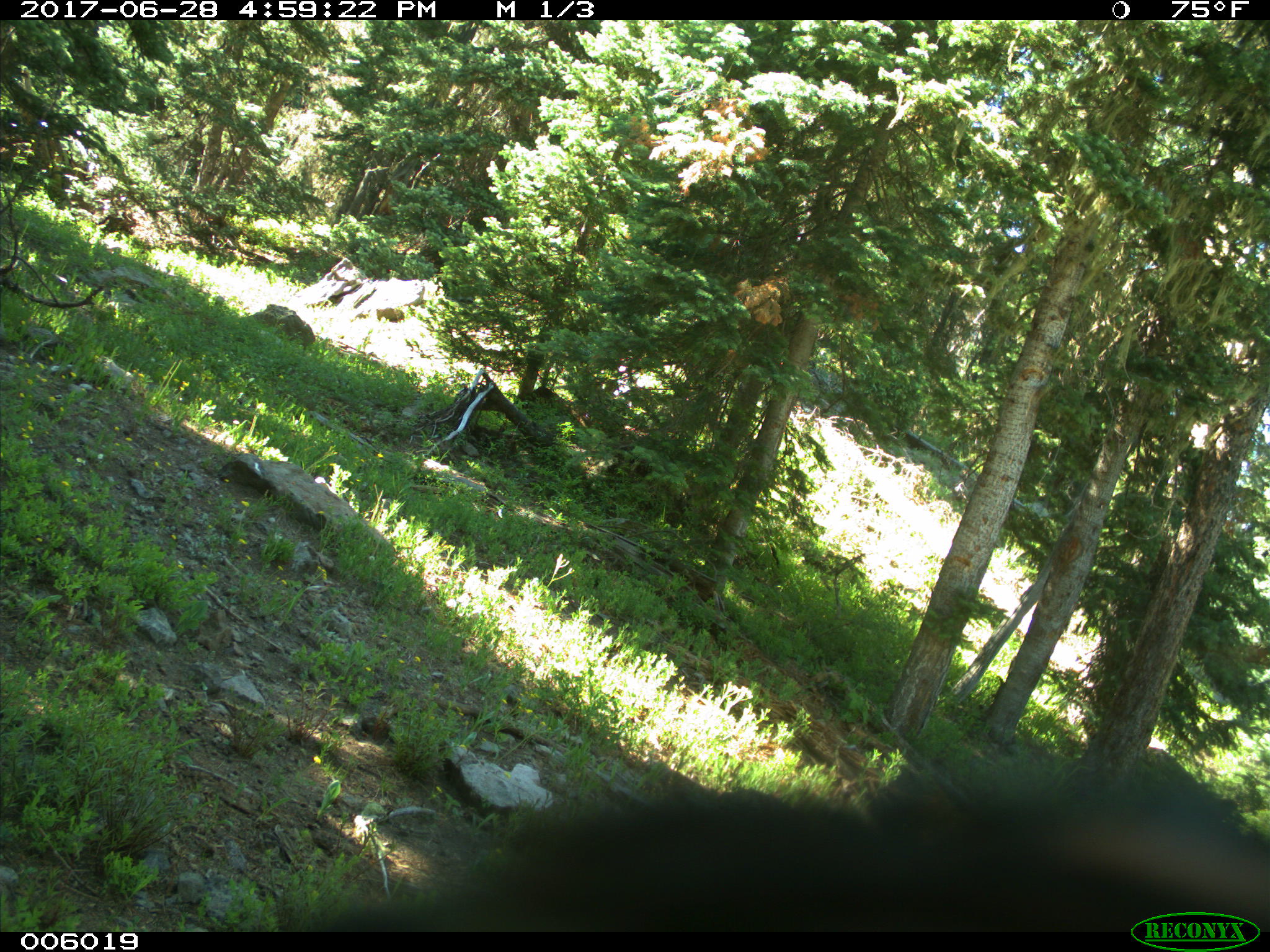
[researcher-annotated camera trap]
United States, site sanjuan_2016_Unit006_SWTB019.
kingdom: Animalia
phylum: Chordata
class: Mammalia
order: Carnivora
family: Ursidae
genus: Ursus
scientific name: Ursus americanus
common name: american black bear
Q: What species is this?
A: Ursus americanus (american black bear).